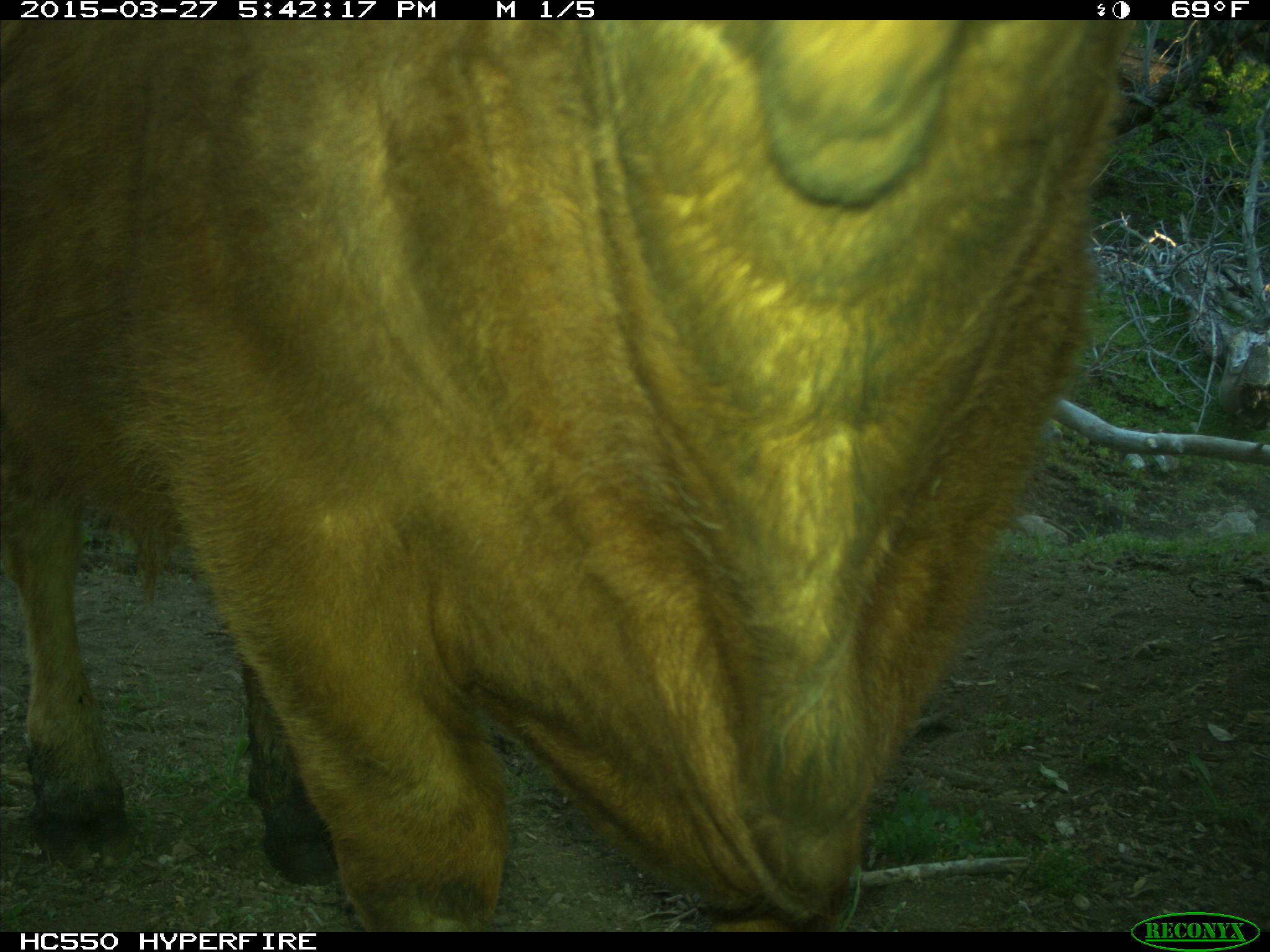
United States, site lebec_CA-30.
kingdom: Animalia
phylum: Chordata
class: Mammalia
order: Artiodactyla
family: Bovidae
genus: Bos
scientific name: Bos taurus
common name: domestic cow